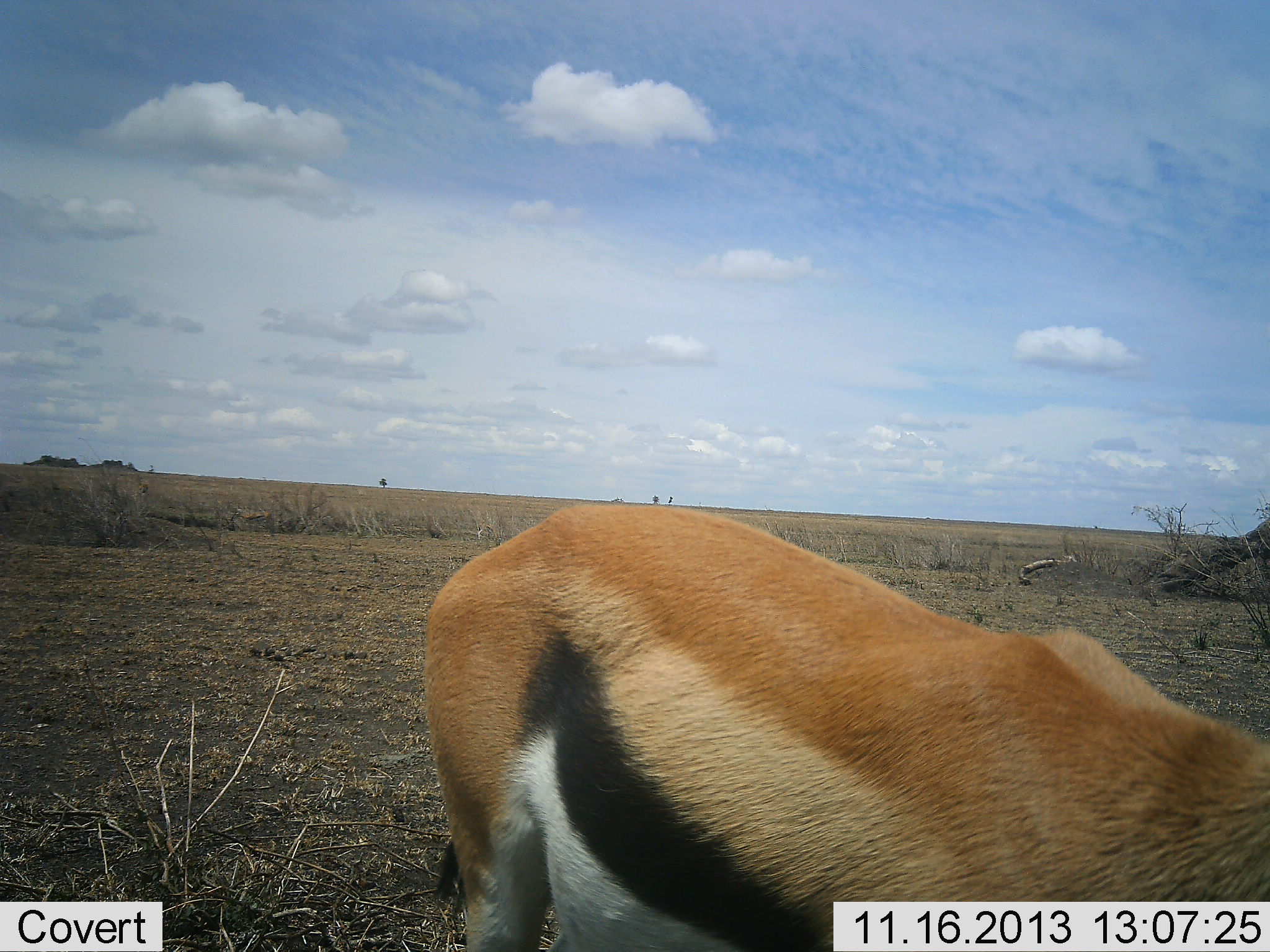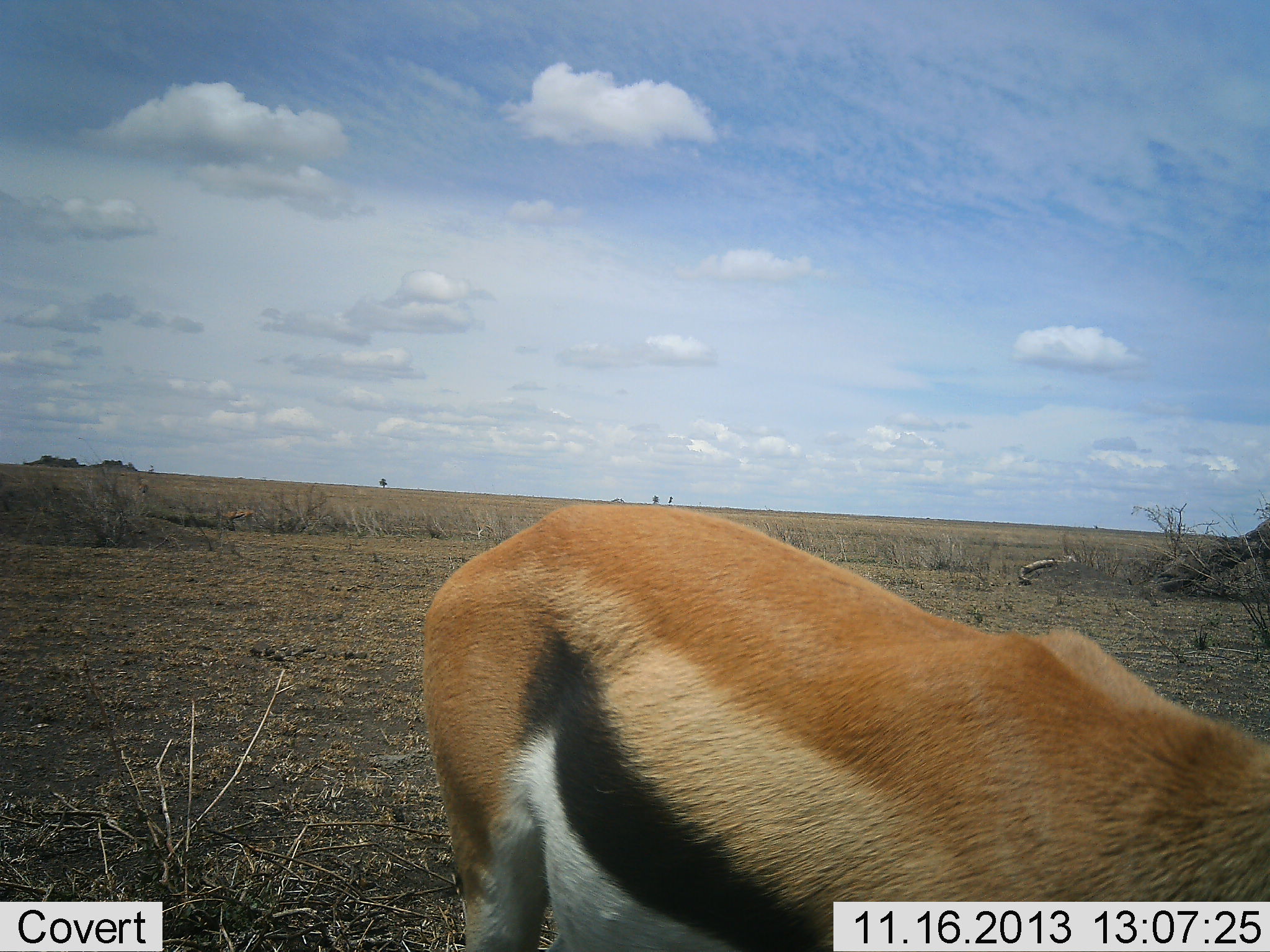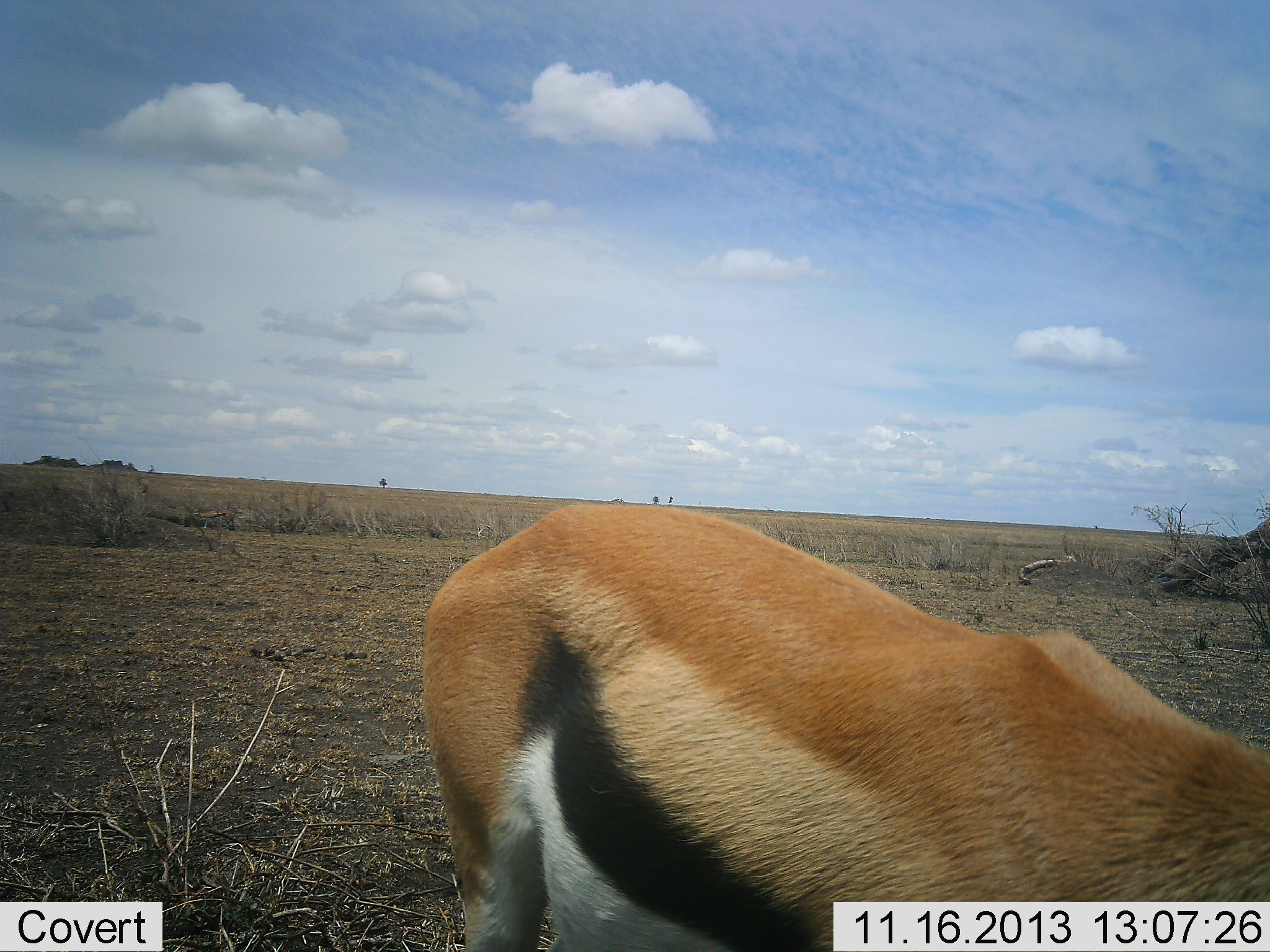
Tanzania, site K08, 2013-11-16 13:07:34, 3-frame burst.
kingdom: Animalia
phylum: Chordata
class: Mammalia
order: Artiodactyla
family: Bovidae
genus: Eudorcas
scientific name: Eudorcas thomsonii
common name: thomson's gazelle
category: gazellethomsons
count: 2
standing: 70%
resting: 10%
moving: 50%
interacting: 0%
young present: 0%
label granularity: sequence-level